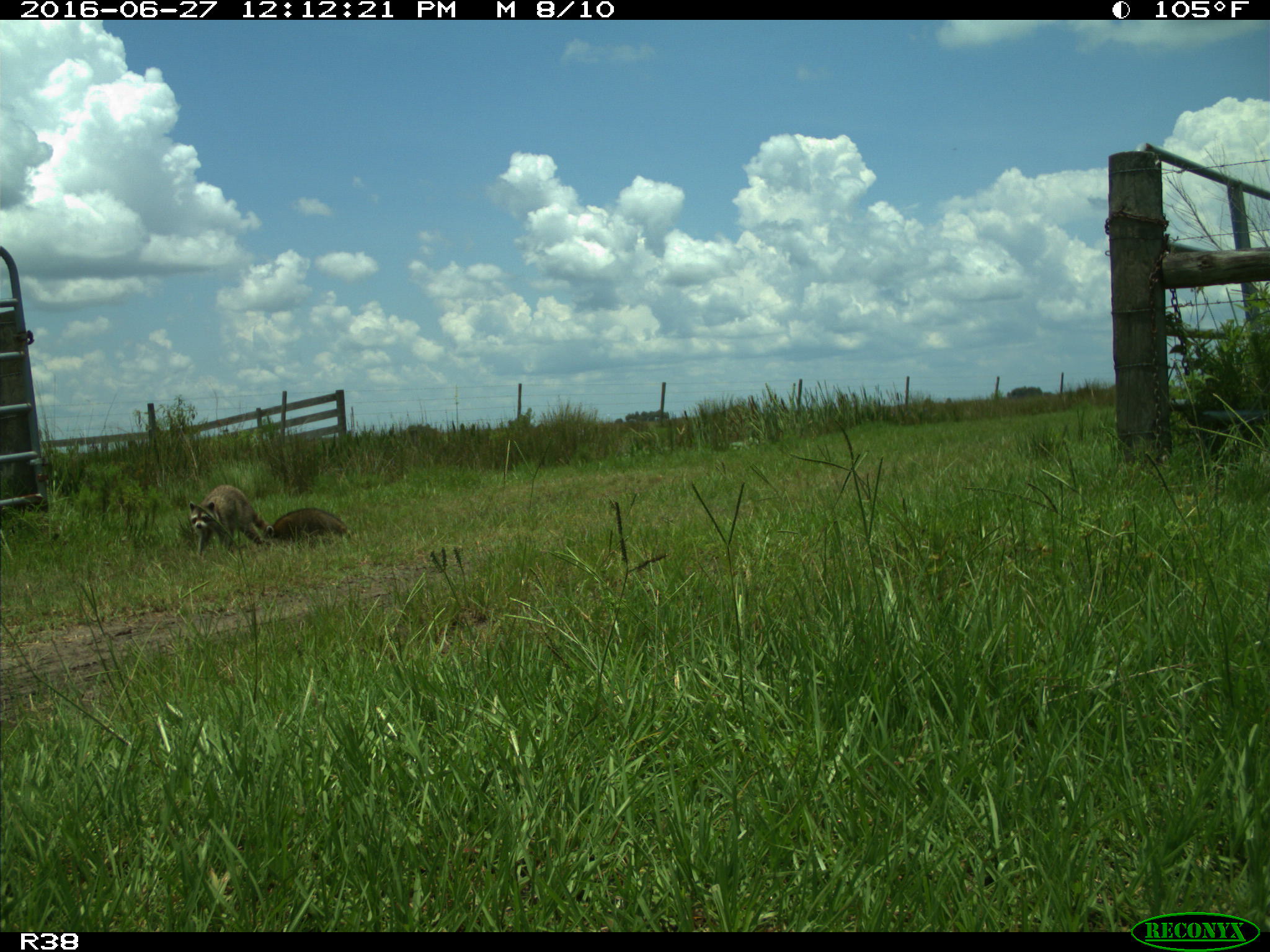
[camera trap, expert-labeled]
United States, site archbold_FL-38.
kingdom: Animalia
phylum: Chordata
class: Mammalia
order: Carnivora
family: Procyonidae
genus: Procyon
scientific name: Procyon lotor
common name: common raccoon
Procyon lotor (common raccoon).